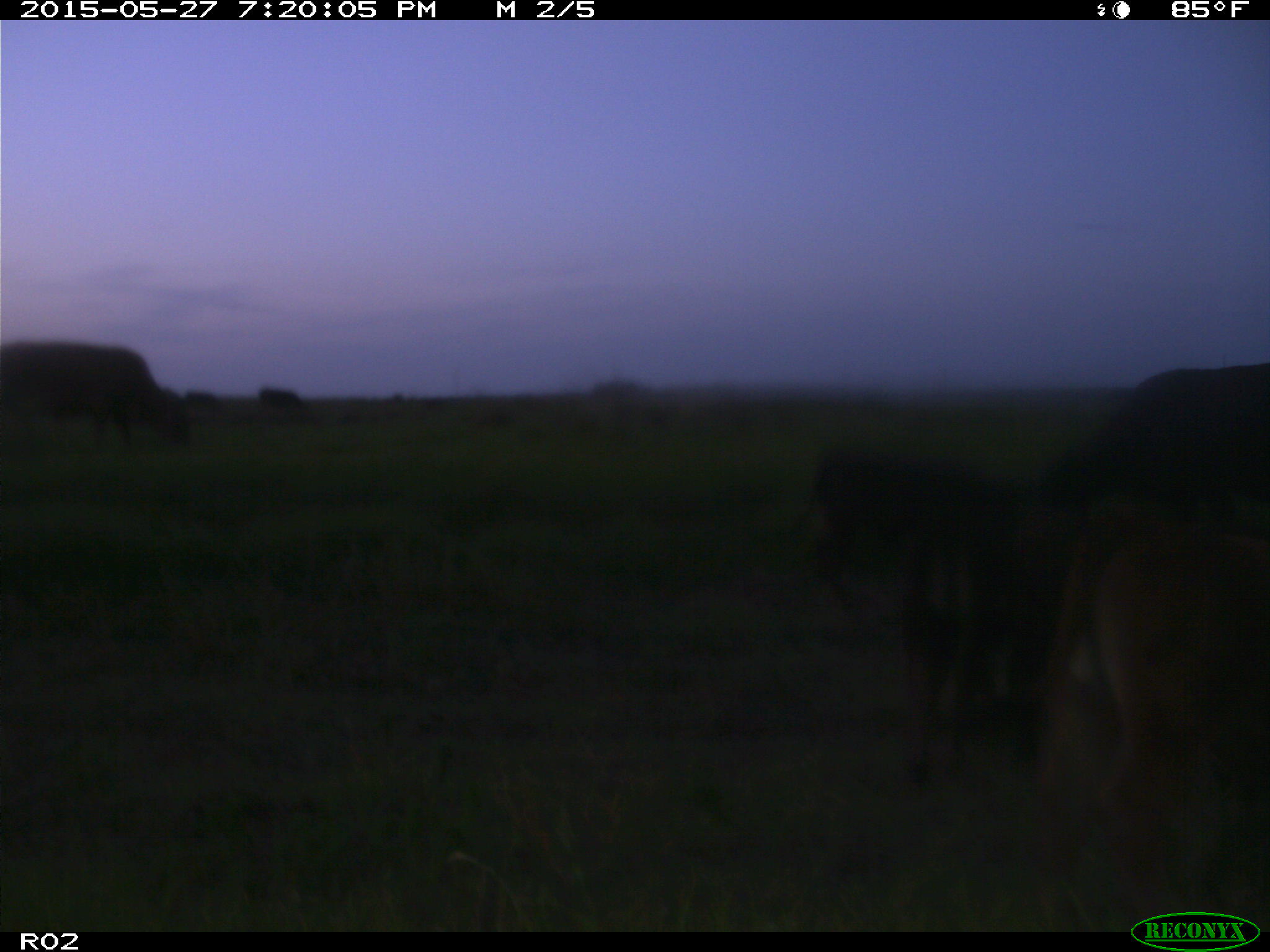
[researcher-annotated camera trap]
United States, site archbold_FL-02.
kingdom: Animalia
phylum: Chordata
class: Mammalia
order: Artiodactyla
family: Bovidae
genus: Bos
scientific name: Bos taurus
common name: domestic cow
Bos taurus (domestic cow).